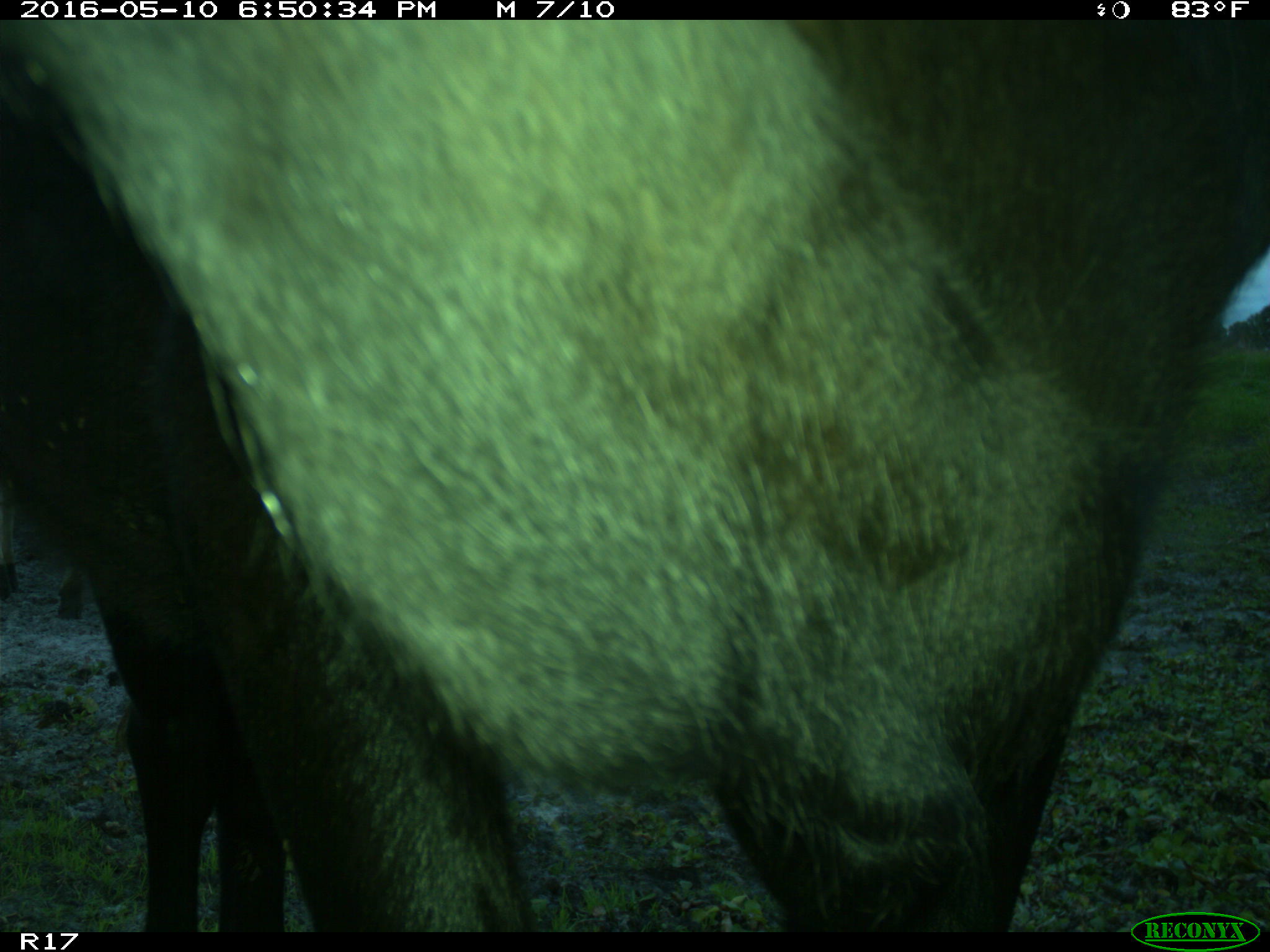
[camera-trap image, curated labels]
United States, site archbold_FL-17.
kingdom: Animalia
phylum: Chordata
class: Mammalia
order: Artiodactyla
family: Bovidae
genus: Bos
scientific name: Bos taurus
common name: domestic cow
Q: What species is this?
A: Bos taurus (domestic cow).